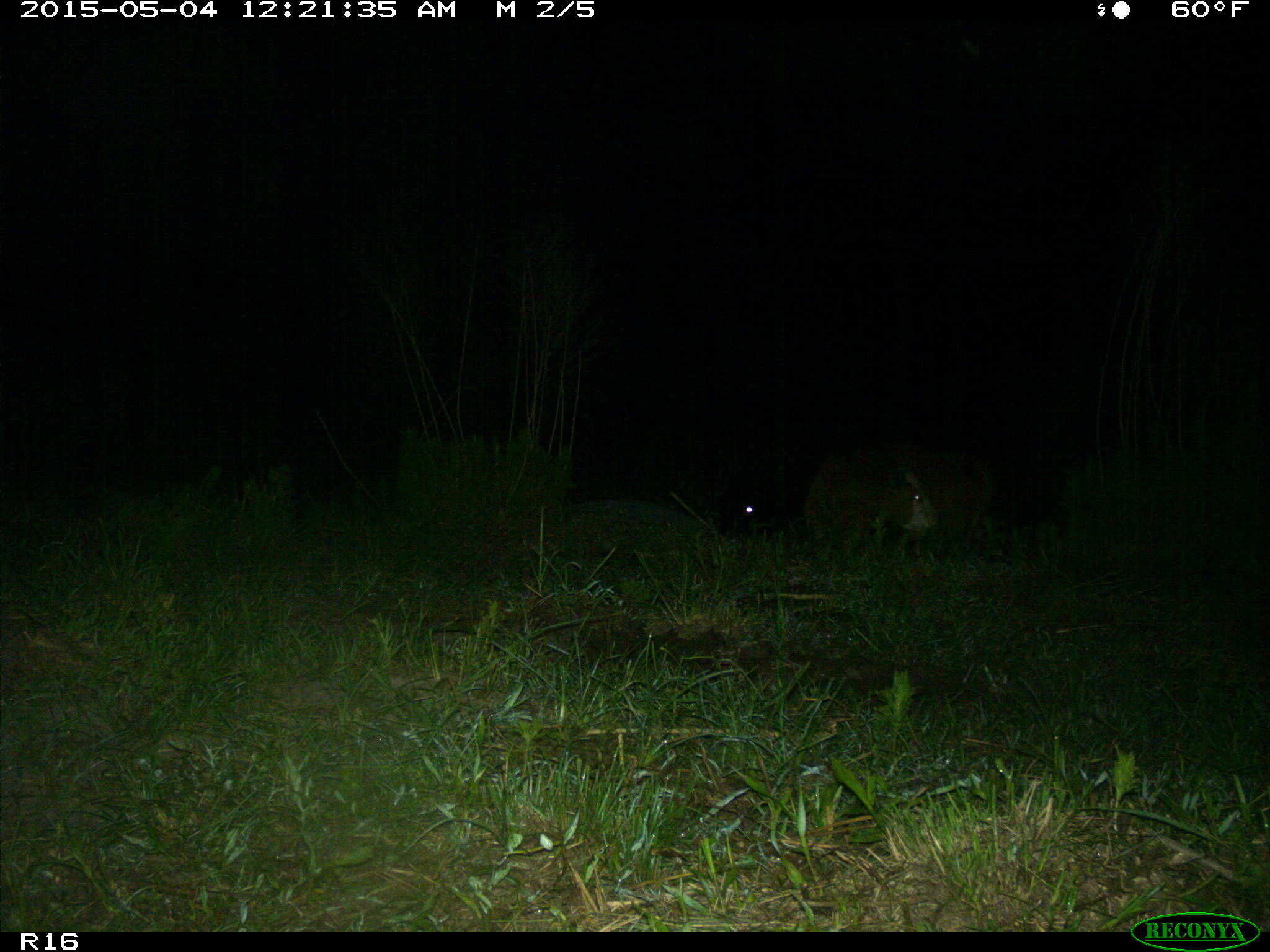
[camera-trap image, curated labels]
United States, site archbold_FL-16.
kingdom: Animalia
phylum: Chordata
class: Mammalia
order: Artiodactyla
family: Bovidae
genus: Bos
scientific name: Bos taurus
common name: domestic cow